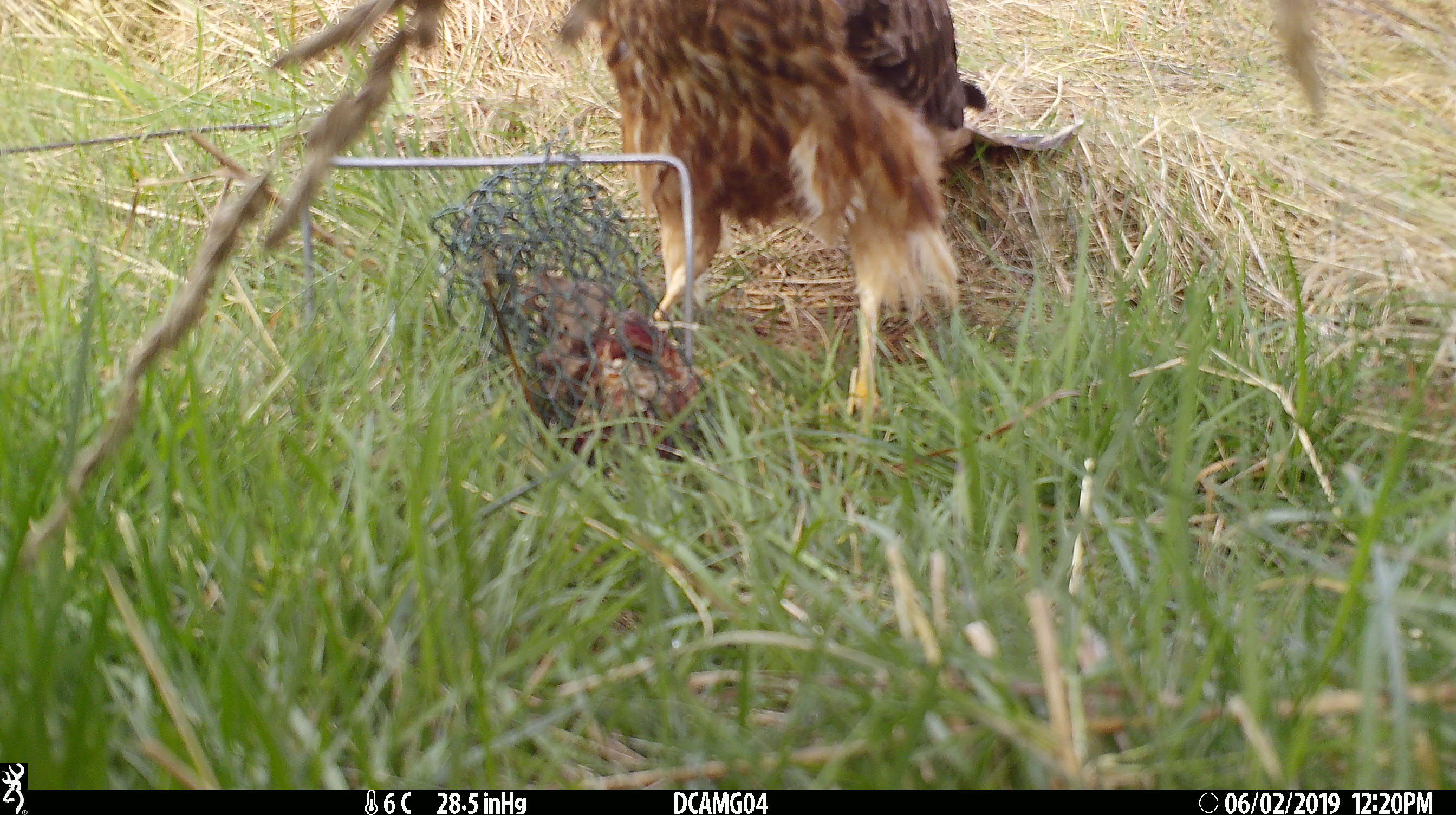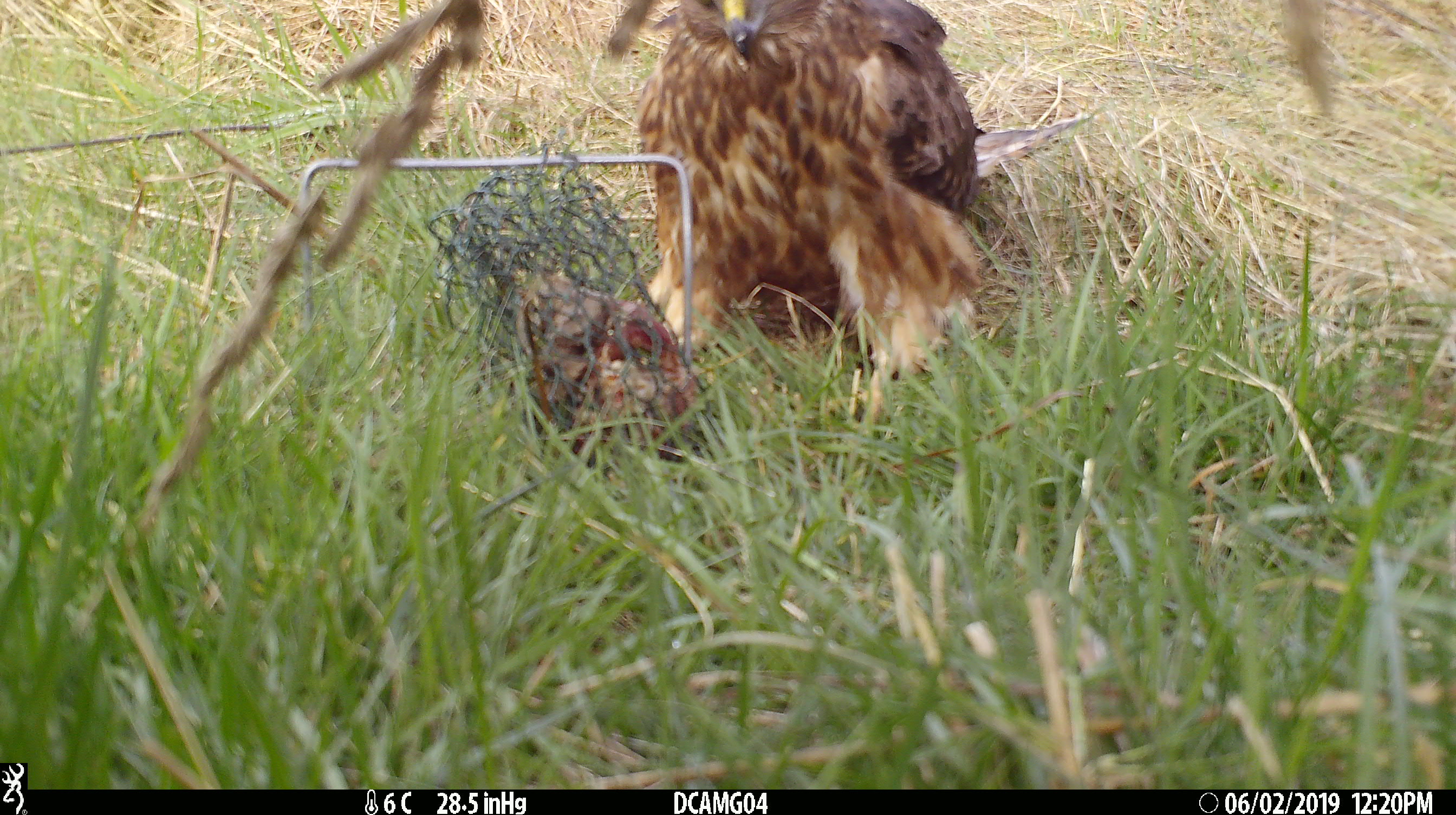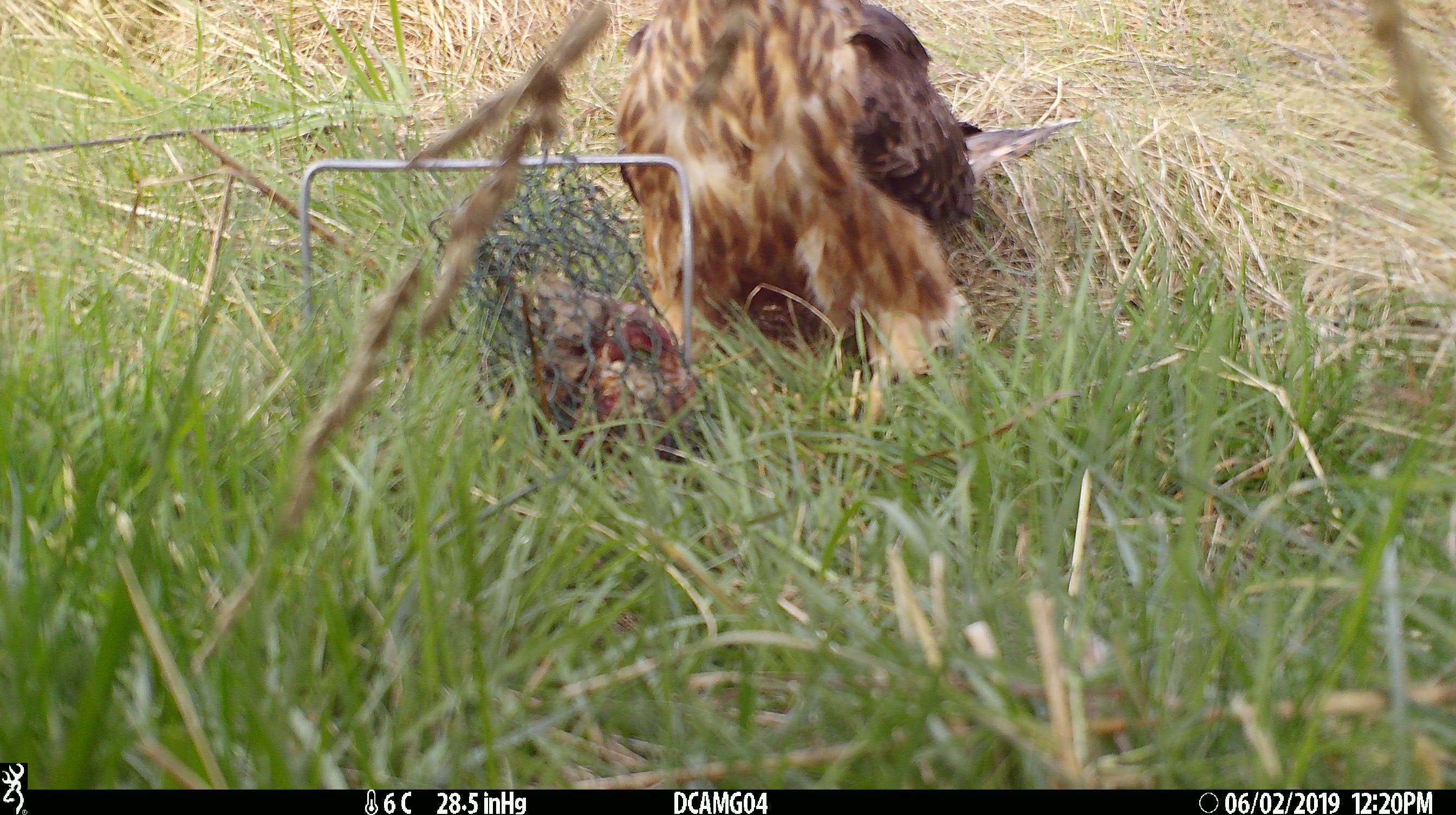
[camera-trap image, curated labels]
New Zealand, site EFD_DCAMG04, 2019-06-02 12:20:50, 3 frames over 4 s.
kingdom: Animalia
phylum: Chordata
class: Aves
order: Accipitriformes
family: Accipitridae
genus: Circus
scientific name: Circus approximans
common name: swamp harrier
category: harrier